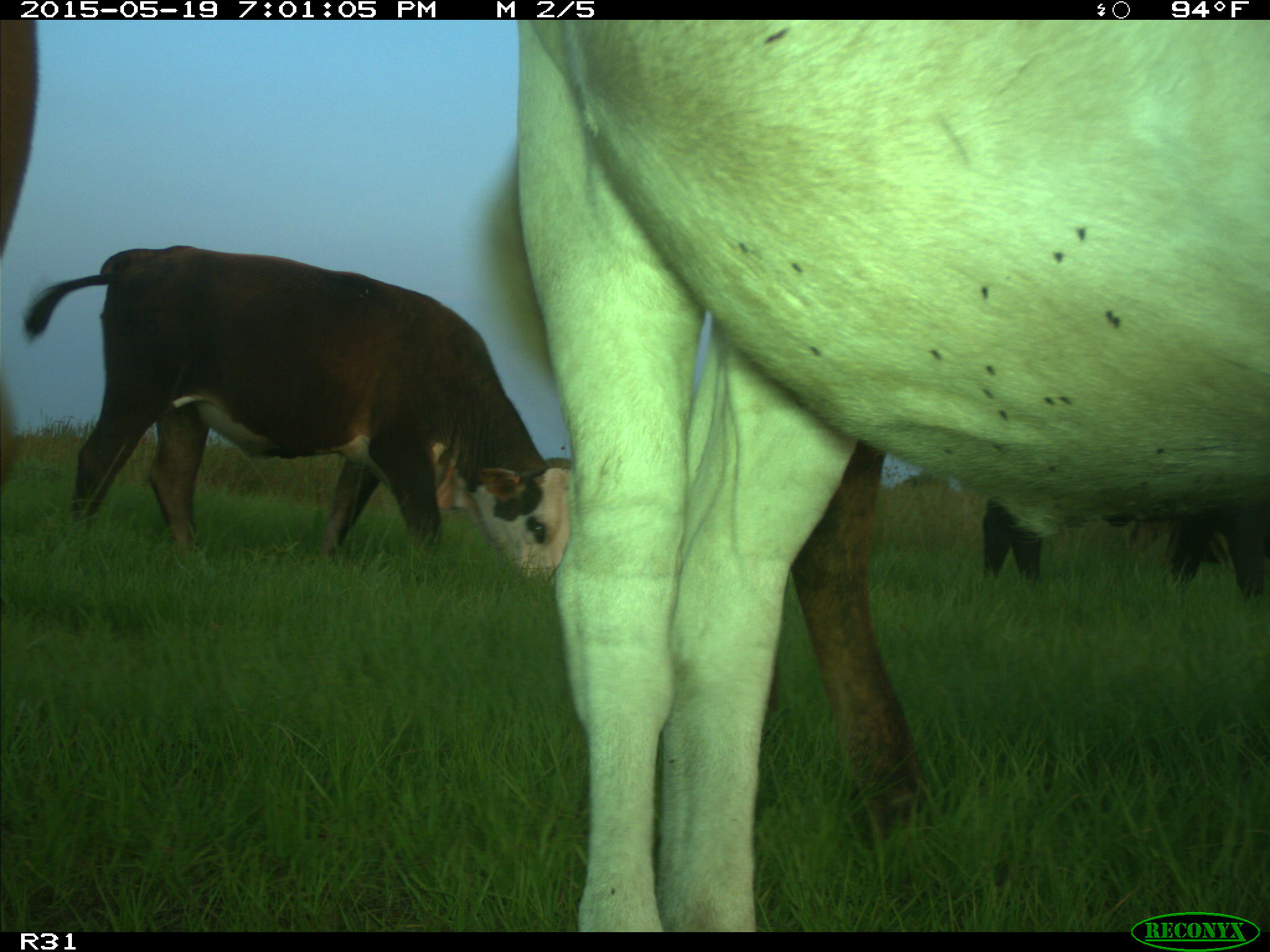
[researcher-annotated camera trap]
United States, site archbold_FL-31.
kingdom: Animalia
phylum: Chordata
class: Mammalia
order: Artiodactyla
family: Bovidae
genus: Bos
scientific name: Bos taurus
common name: domestic cow